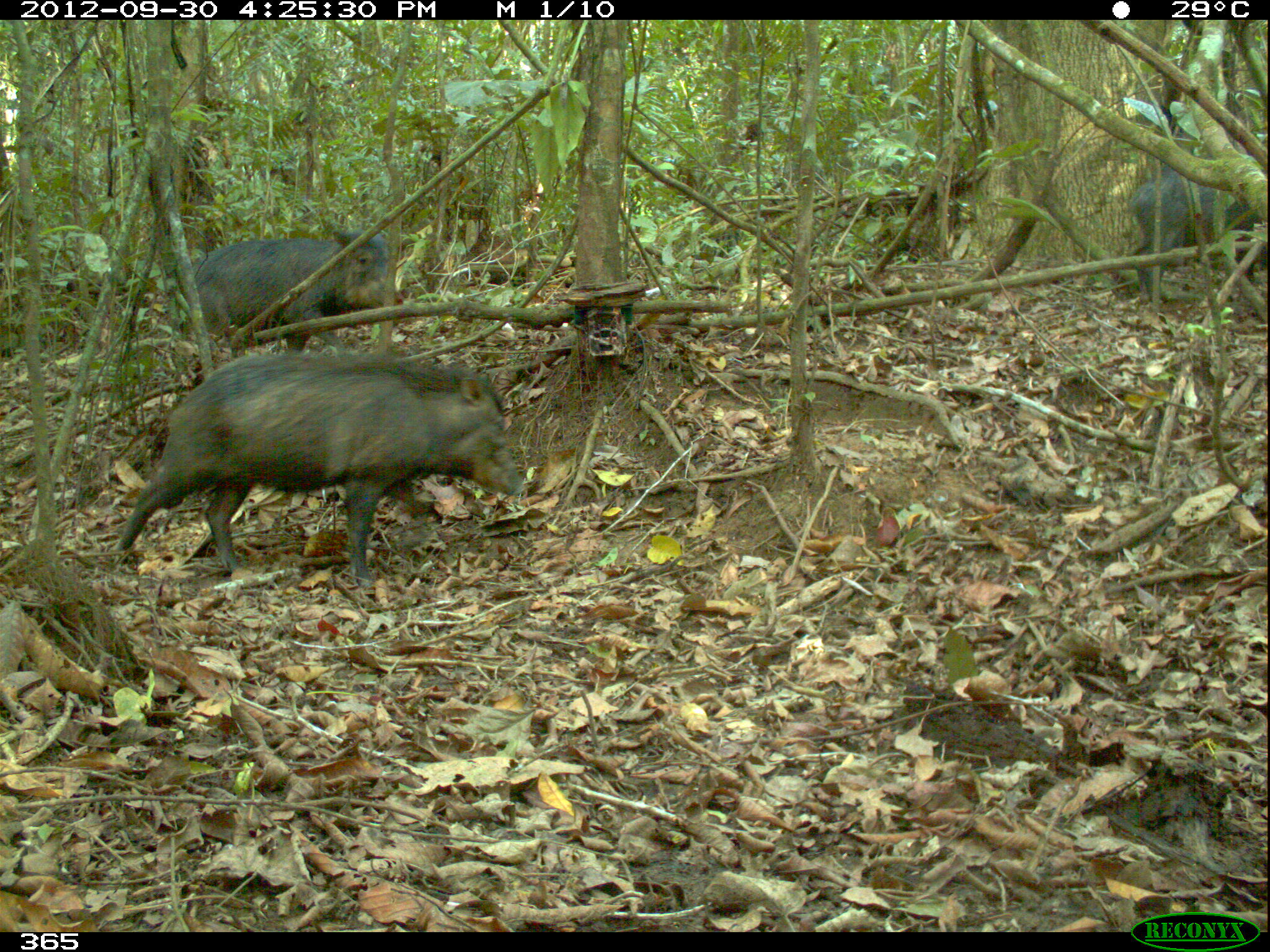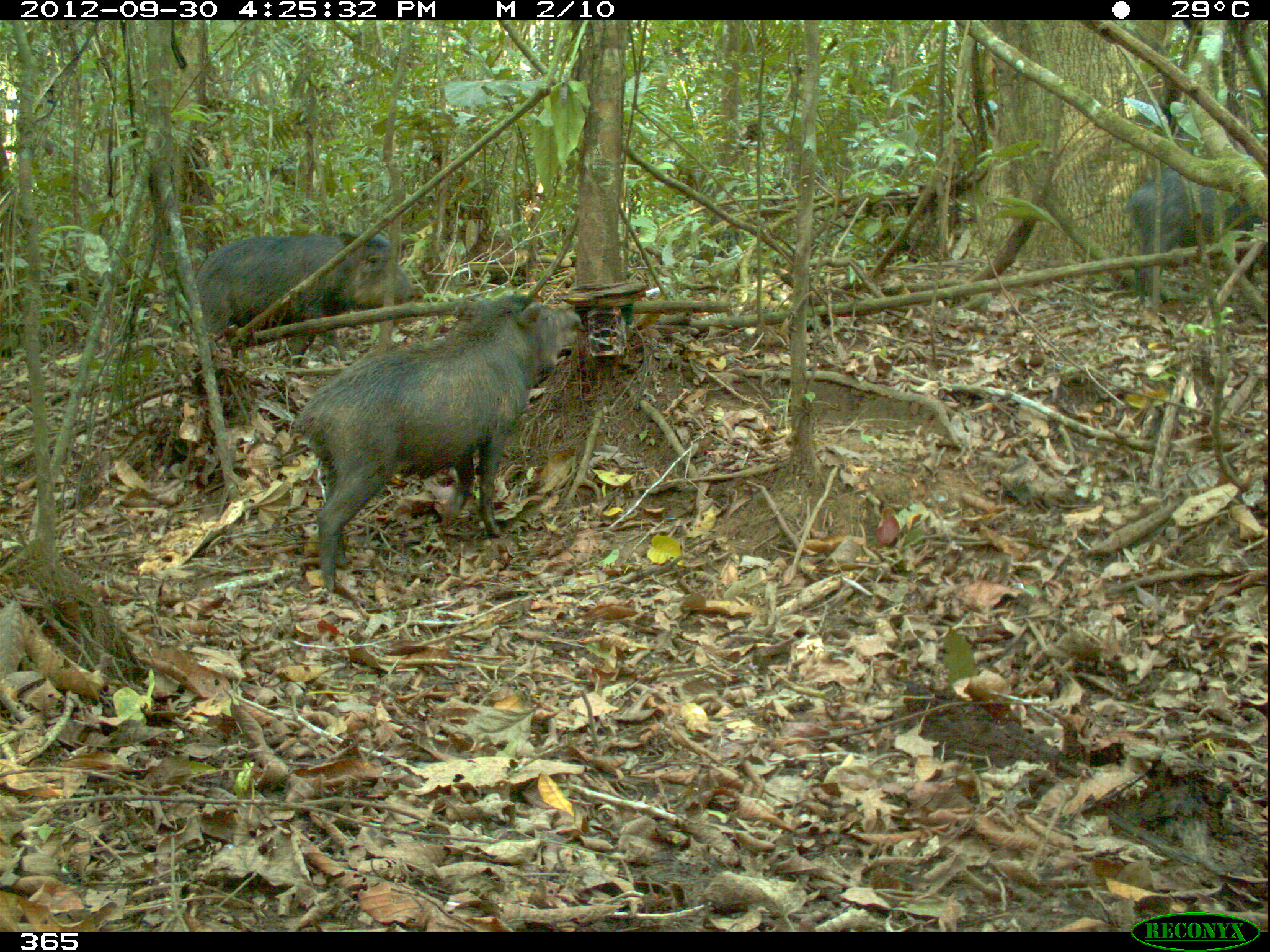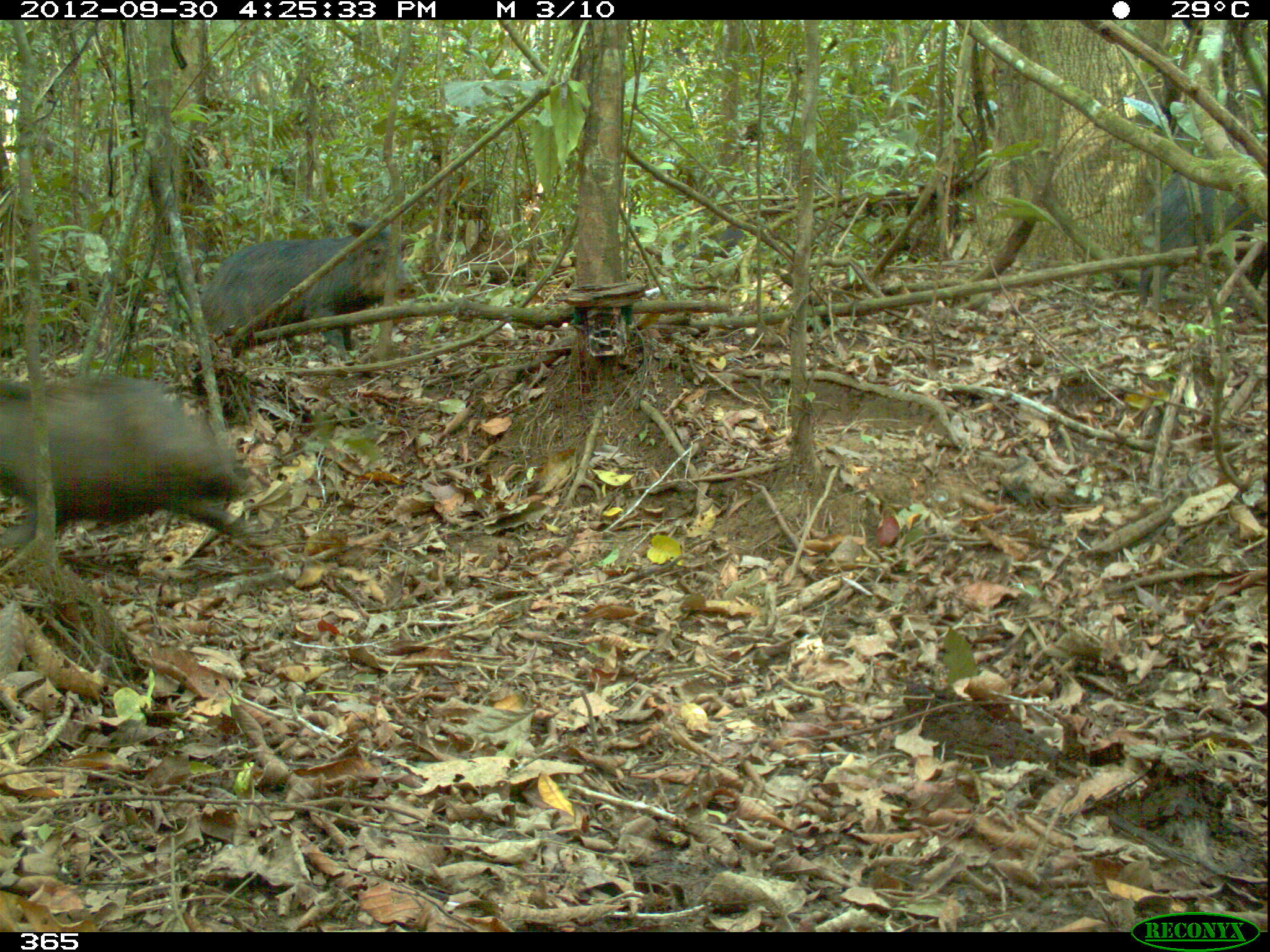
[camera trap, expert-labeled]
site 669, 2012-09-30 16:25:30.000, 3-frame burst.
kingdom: Animalia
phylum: Chordata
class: Mammalia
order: Artiodactyla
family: Tayassuidae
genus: Tayassu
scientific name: Tayassu pecari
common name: white-lipped peccary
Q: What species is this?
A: Tayassu pecari (white-lipped peccary).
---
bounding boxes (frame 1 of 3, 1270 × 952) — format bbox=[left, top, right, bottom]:
tayassu pecari: bbox=[116, 353, 525, 584]; bbox=[193, 227, 403, 349]; bbox=[1131, 166, 1267, 302]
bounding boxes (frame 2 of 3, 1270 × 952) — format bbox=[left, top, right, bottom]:
tayassu pecari: bbox=[298, 292, 581, 591]; bbox=[197, 232, 424, 364]; bbox=[1131, 168, 1261, 299]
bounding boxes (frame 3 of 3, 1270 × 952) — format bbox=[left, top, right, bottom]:
tayassu pecari: bbox=[0, 374, 250, 536]; bbox=[202, 220, 417, 357]; bbox=[1140, 169, 1267, 295]; bbox=[659, 218, 756, 277]